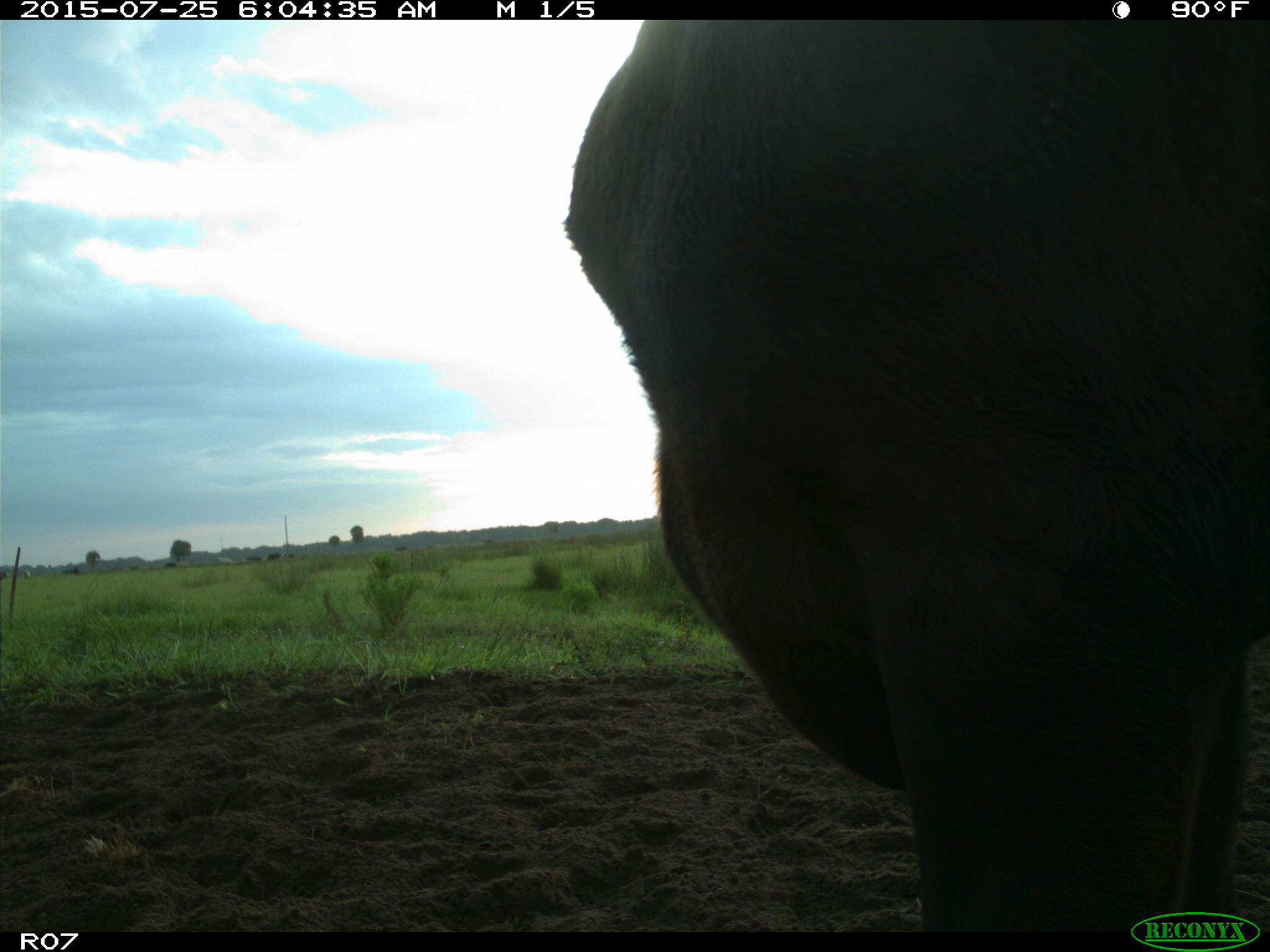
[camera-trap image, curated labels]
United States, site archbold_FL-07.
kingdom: Animalia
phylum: Chordata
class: Mammalia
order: Artiodactyla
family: Bovidae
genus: Bos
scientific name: Bos taurus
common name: domestic cow